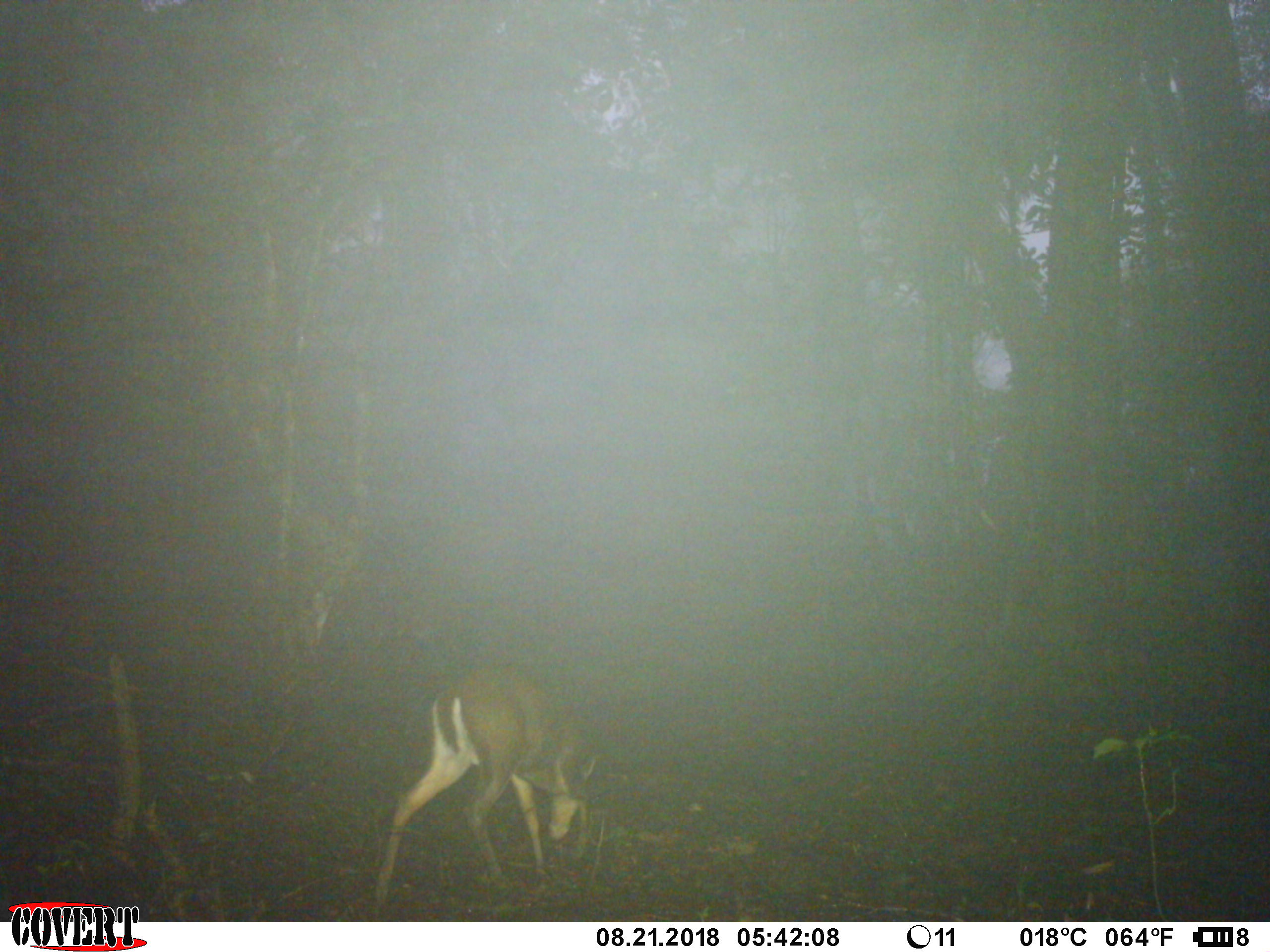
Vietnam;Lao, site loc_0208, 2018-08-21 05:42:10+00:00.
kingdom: Animalia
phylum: Chordata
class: Mammalia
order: Artiodactyla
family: Cervidae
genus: Muntiacus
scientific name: Muntiacus rooseveltorum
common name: roosevelt's muntjac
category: roosevelts muntjac group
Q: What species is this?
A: Roosevelts muntjac group (roosevelt's muntjac) (Muntiacus rooseveltorum).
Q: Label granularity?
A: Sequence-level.